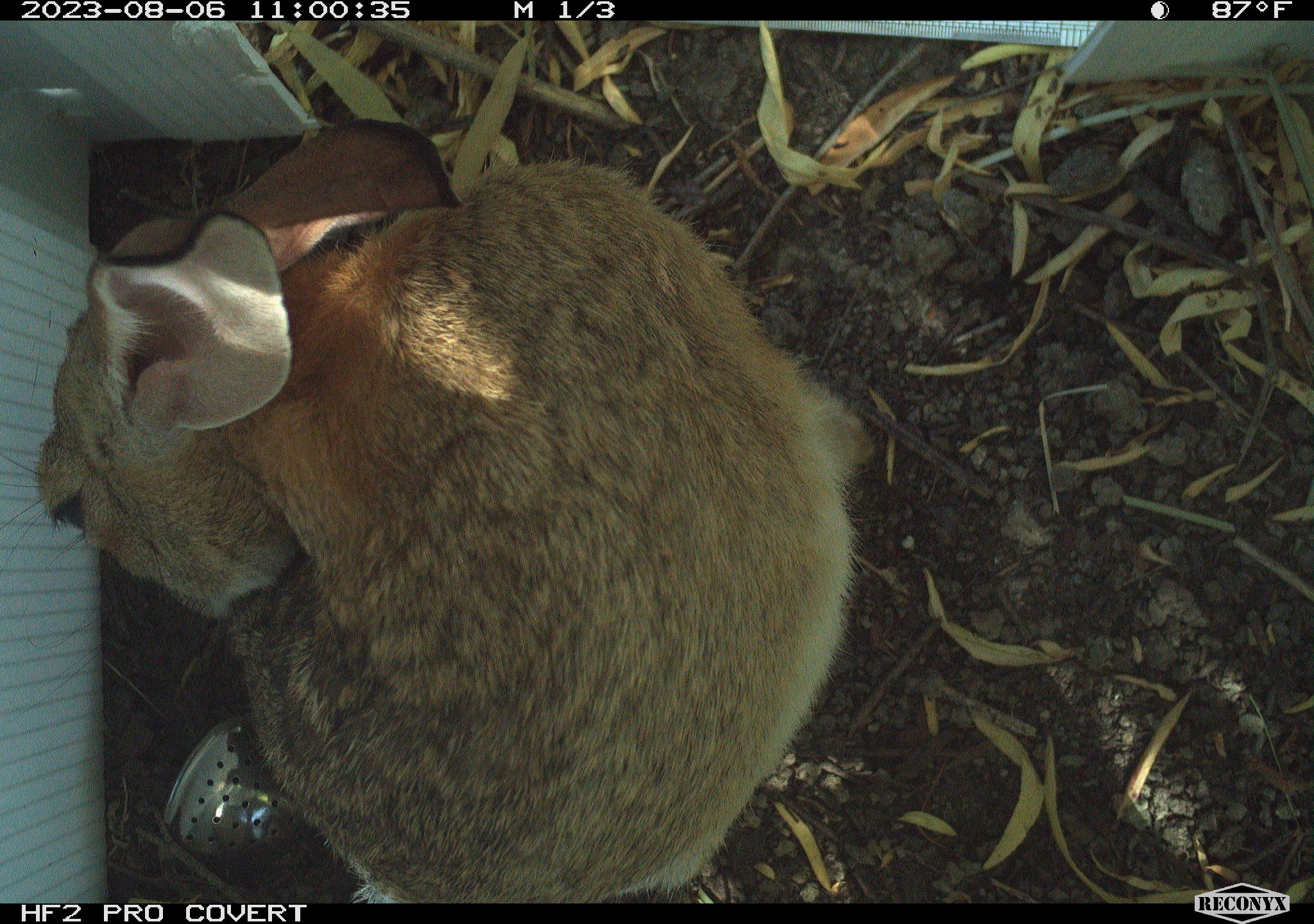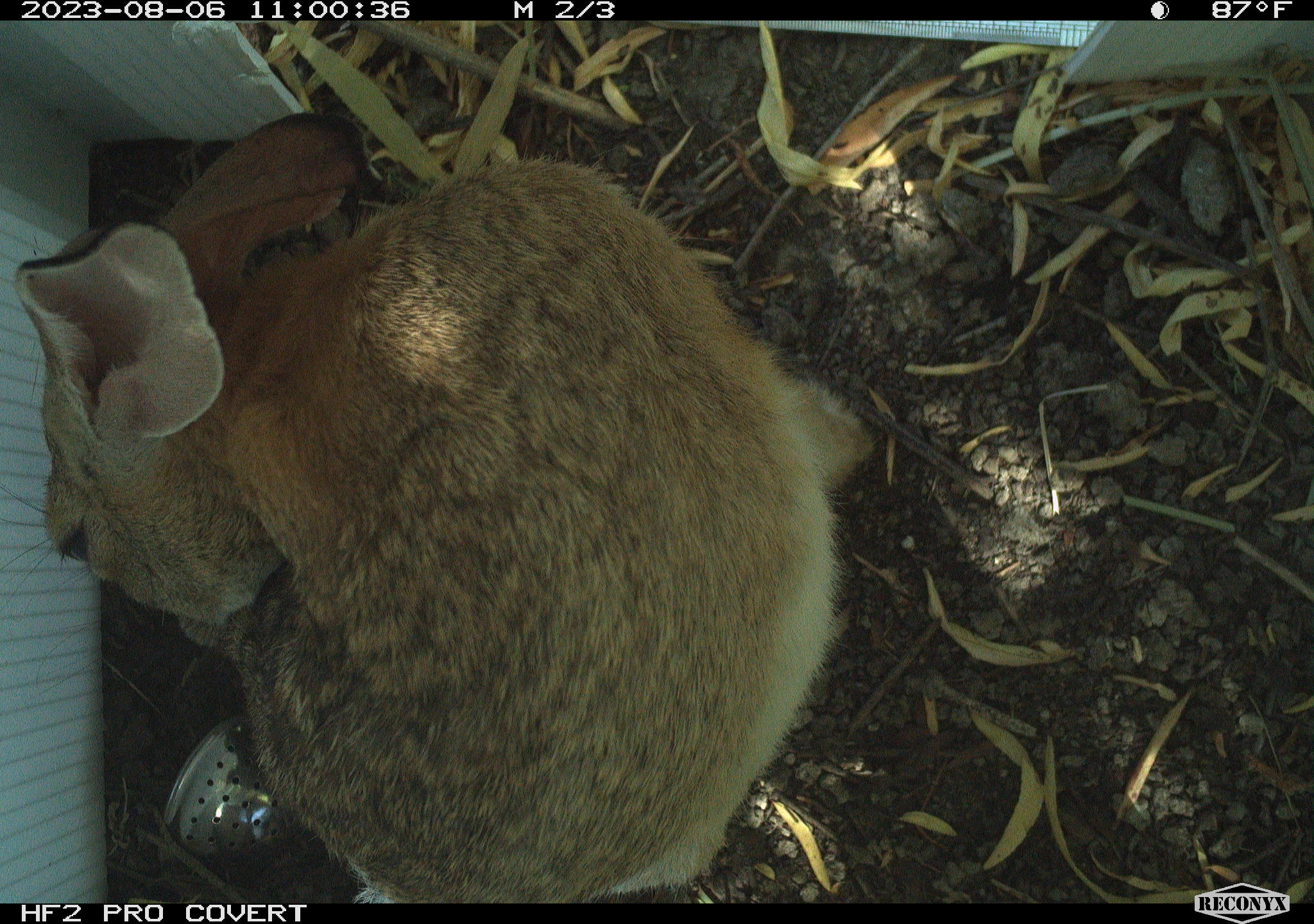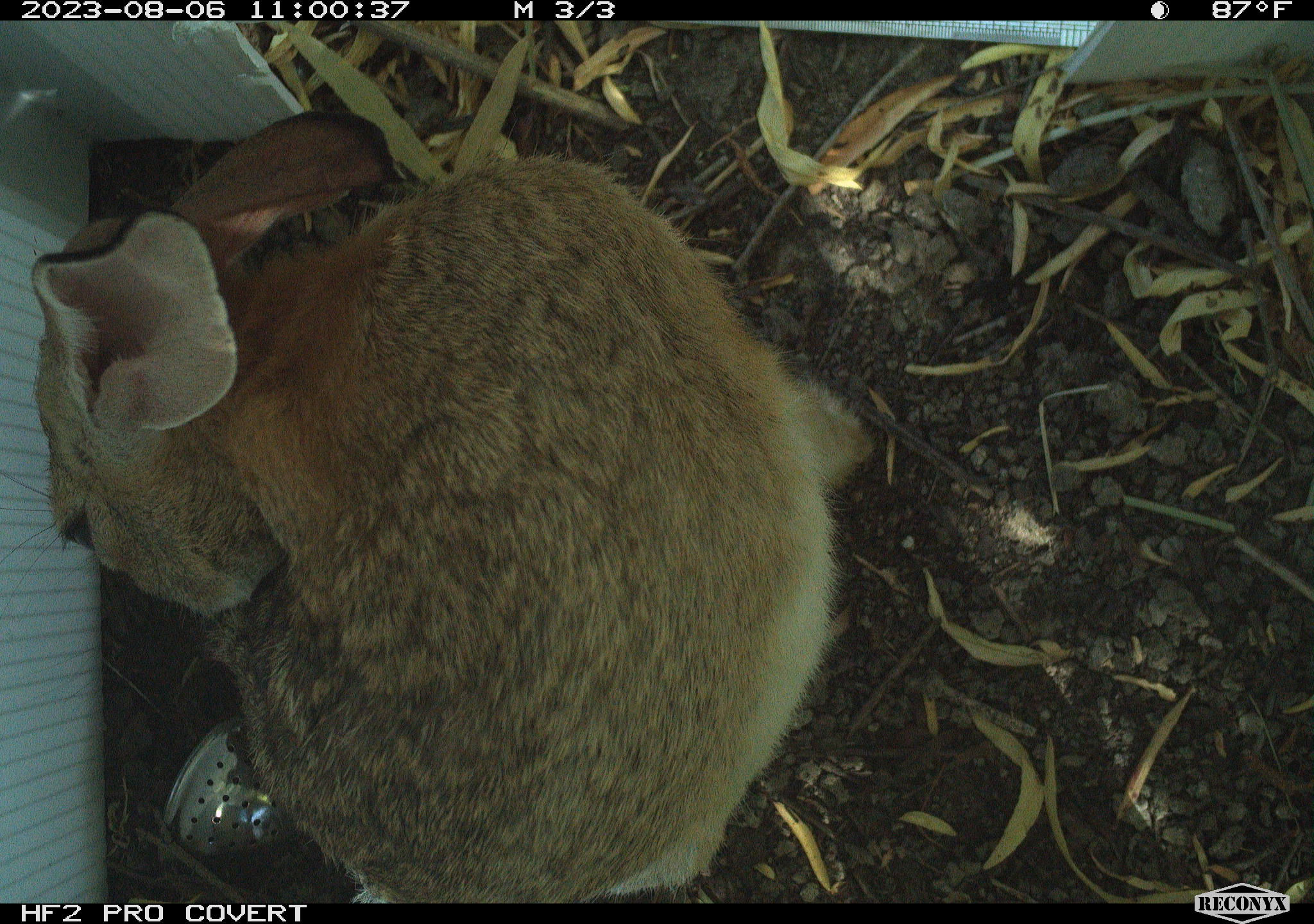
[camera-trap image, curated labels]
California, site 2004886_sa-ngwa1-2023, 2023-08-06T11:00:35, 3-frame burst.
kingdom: Animalia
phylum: Chordata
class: Mammalia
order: Lagomorpha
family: Leporidae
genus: Sylvilagus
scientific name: Sylvilagus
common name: cottontail rabbits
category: sylvilagus species